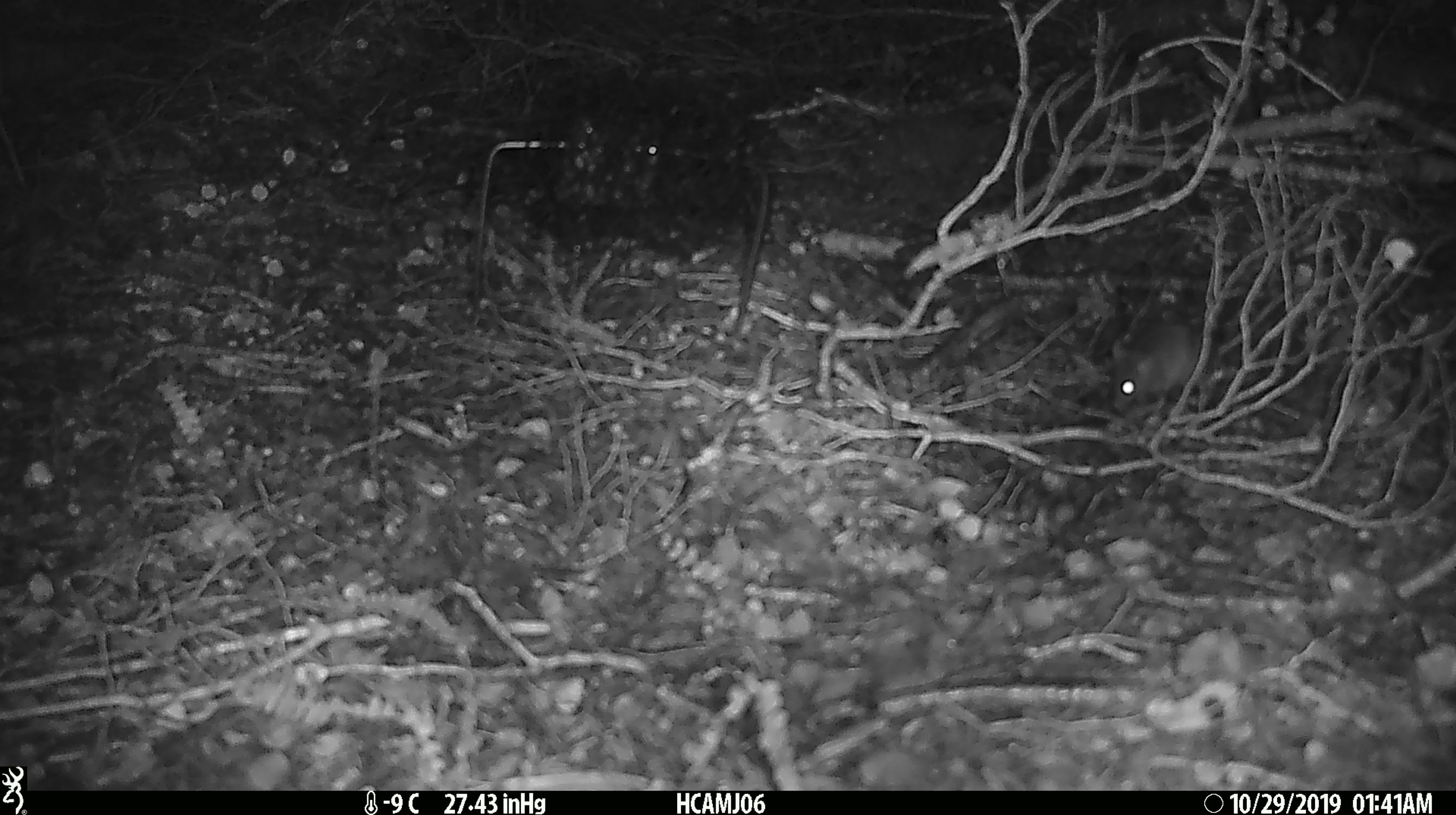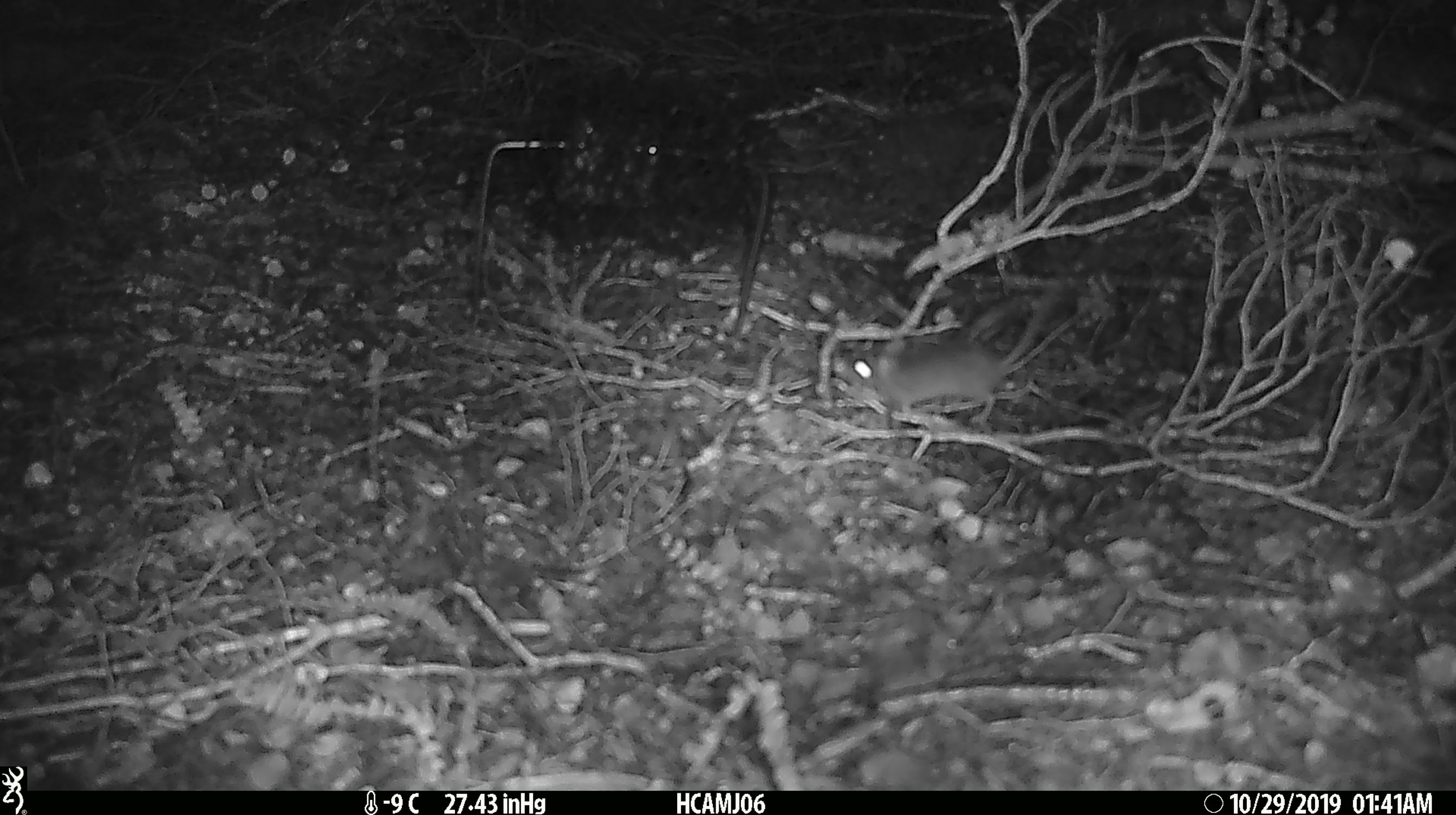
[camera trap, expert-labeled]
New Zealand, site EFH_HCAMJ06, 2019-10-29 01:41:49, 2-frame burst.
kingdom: Animalia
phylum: Chordata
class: Mammalia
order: Rodentia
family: Muridae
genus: Mus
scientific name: Mus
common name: mouse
Mouse (Mus).